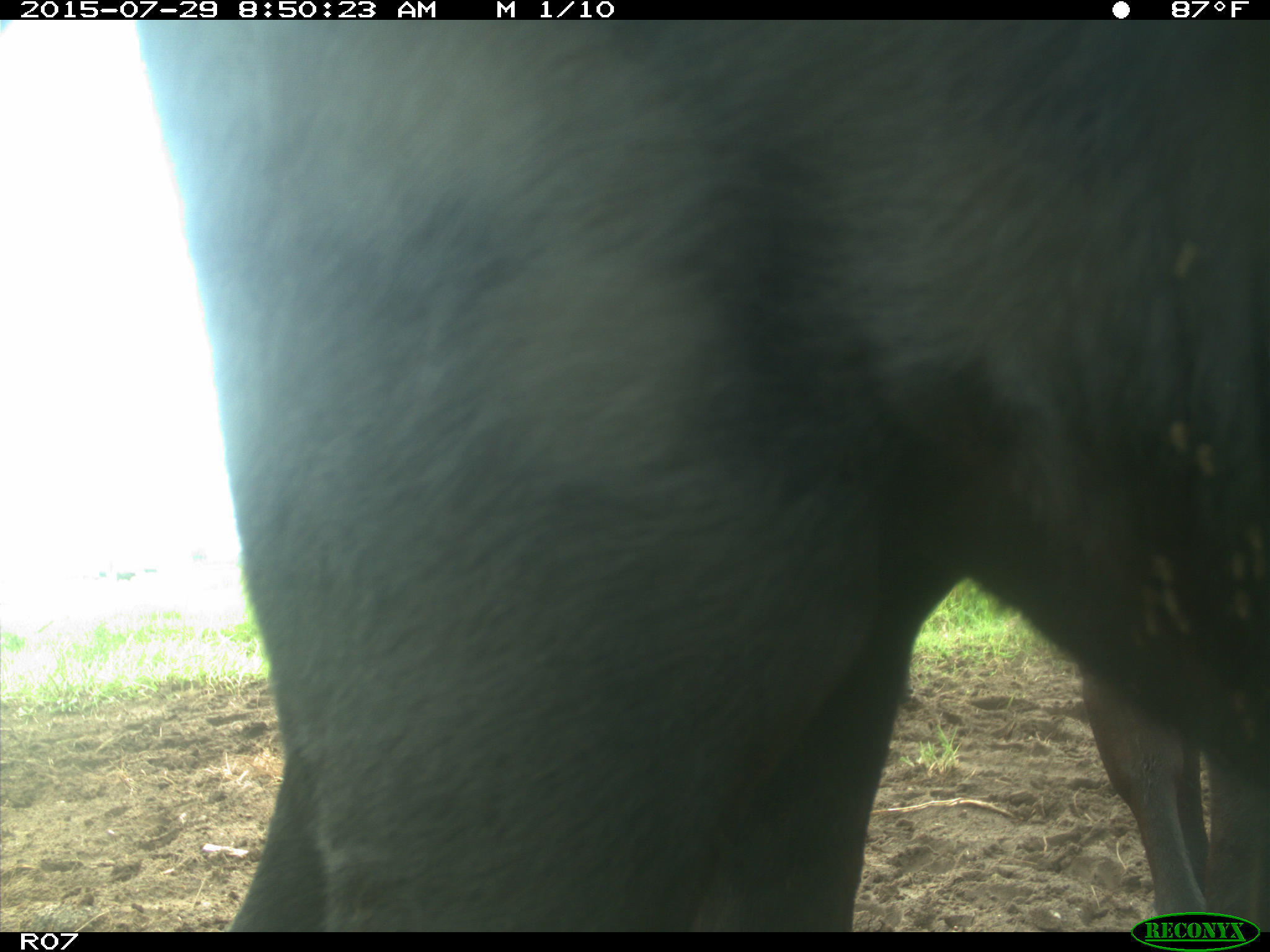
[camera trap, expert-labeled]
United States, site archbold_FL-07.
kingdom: Animalia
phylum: Chordata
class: Mammalia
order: Artiodactyla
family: Bovidae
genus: Bos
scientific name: Bos taurus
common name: domestic cow